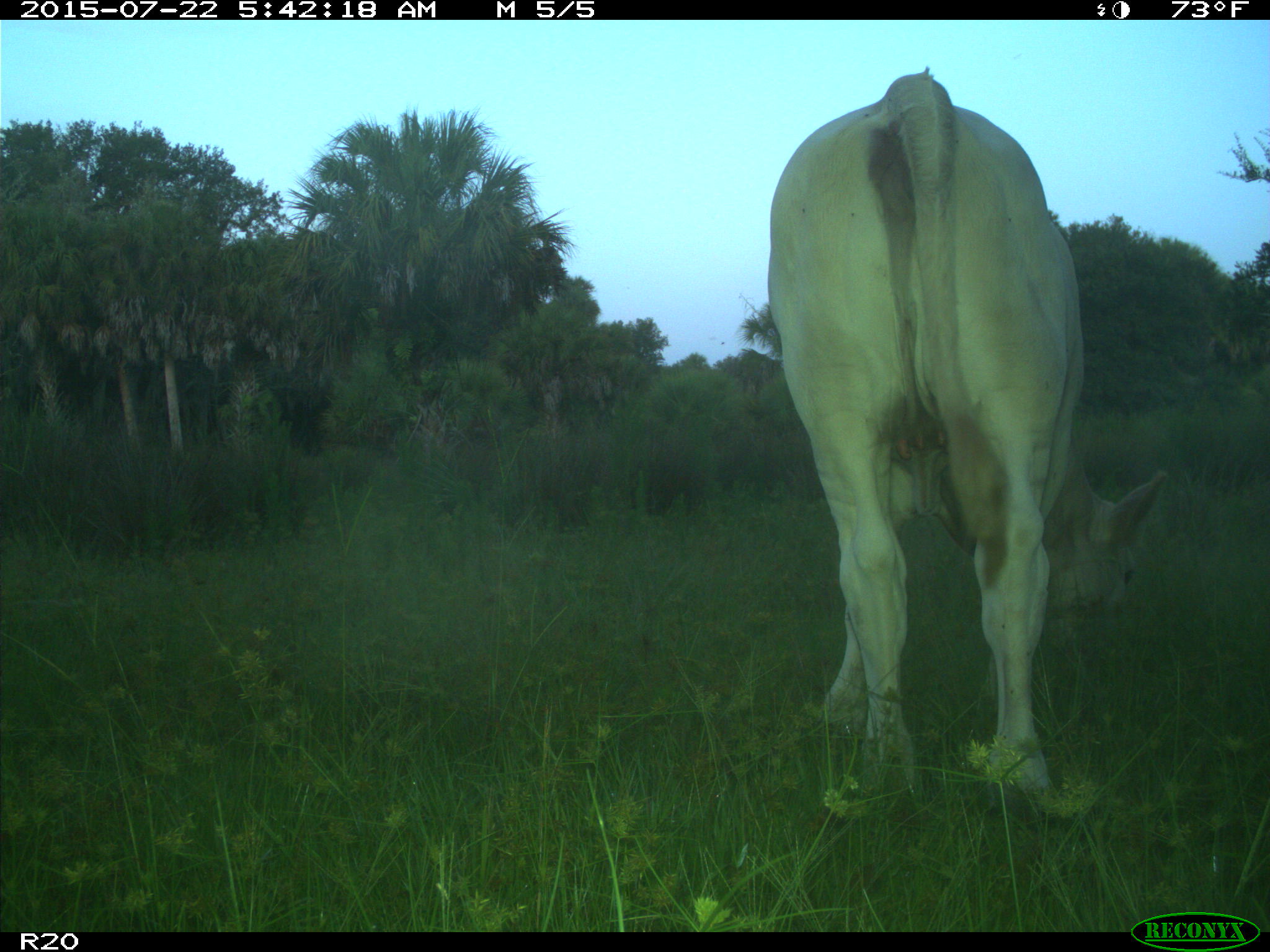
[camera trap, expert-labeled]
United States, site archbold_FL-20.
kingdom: Animalia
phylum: Chordata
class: Mammalia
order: Artiodactyla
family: Bovidae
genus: Bos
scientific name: Bos taurus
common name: domestic cow